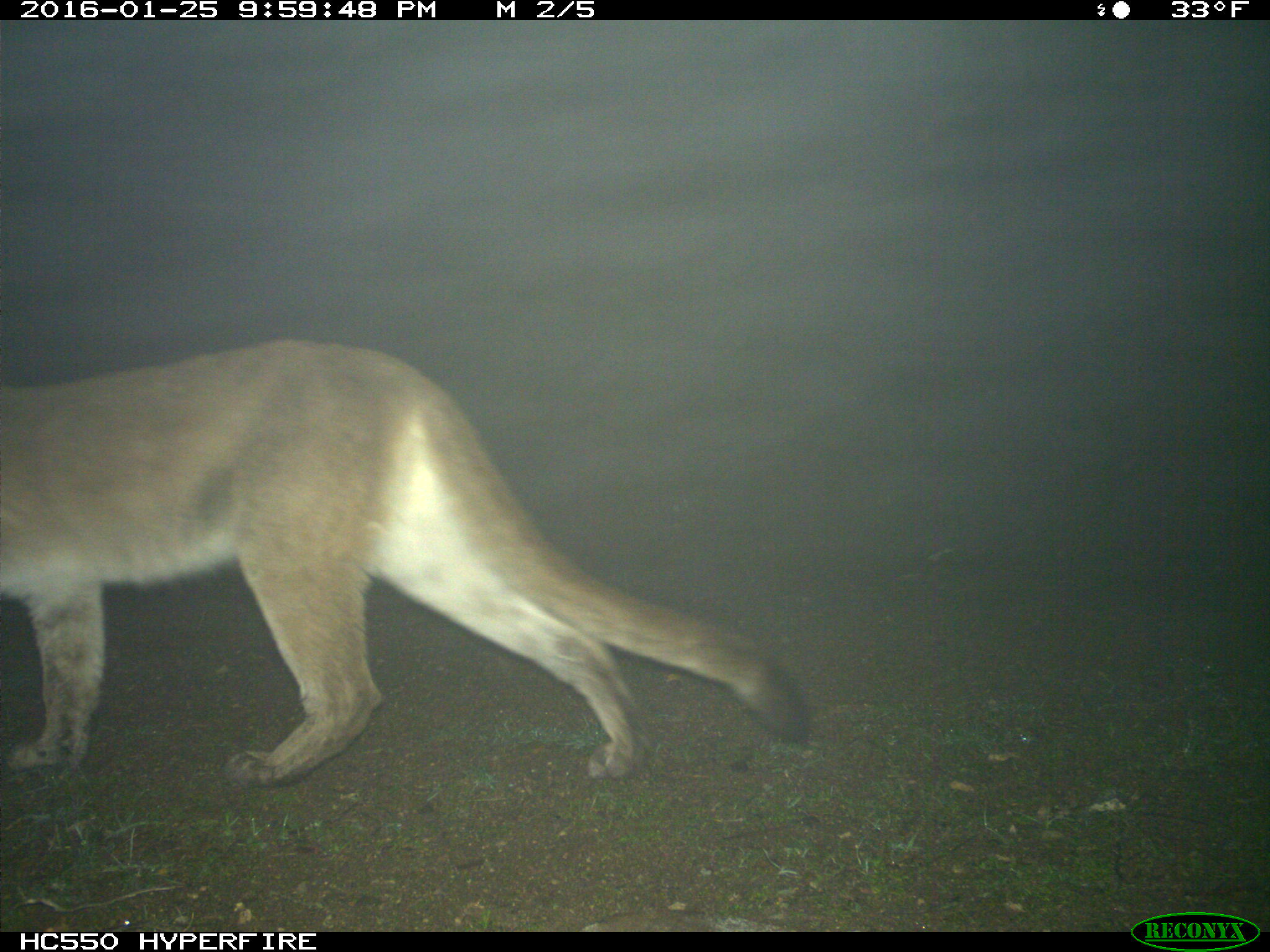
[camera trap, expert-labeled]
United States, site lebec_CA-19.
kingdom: Animalia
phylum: Chordata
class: Mammalia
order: Carnivora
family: Felidae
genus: Puma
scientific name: Puma concolor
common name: mountain lion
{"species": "Puma concolor (mountain lion)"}